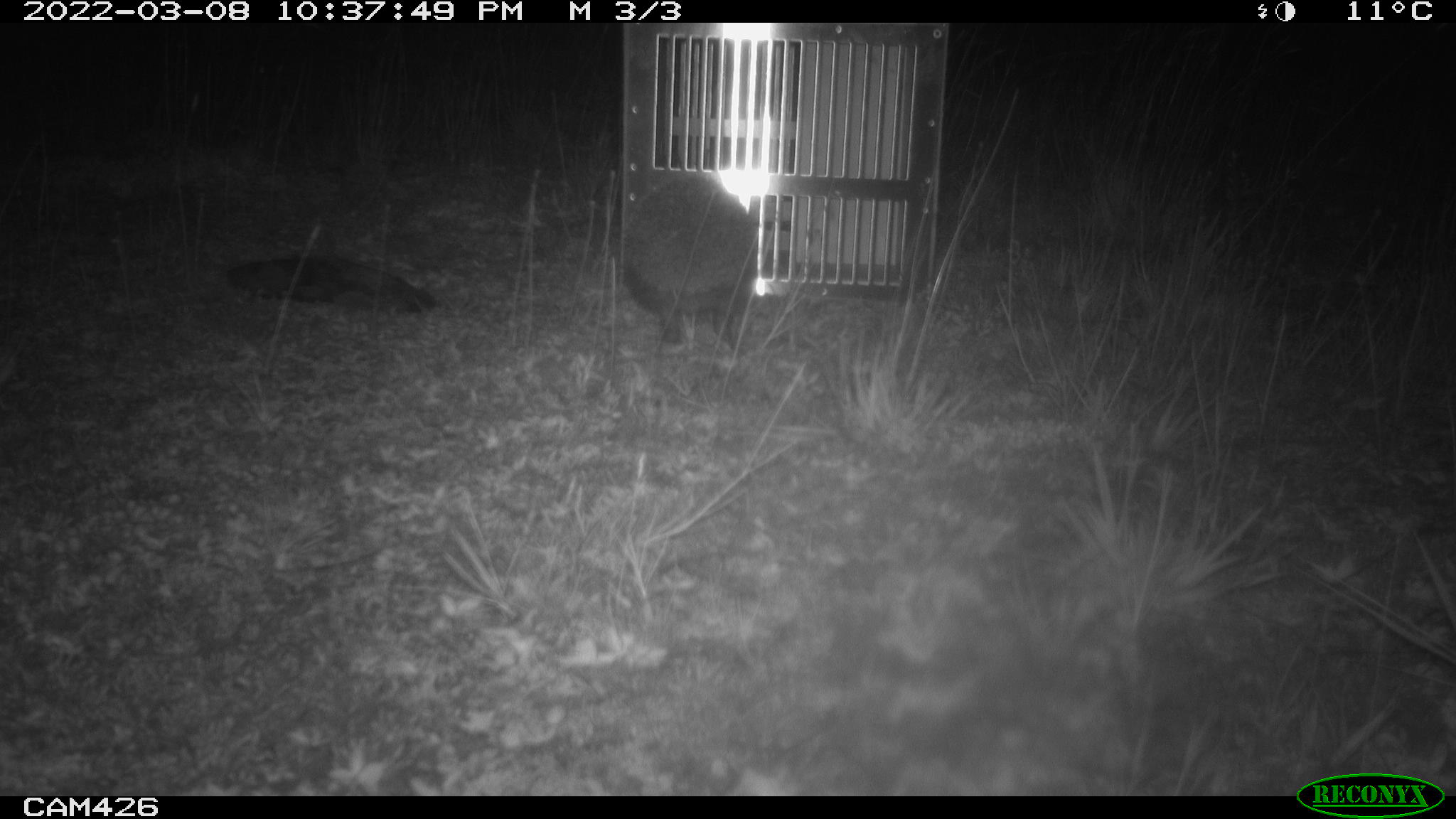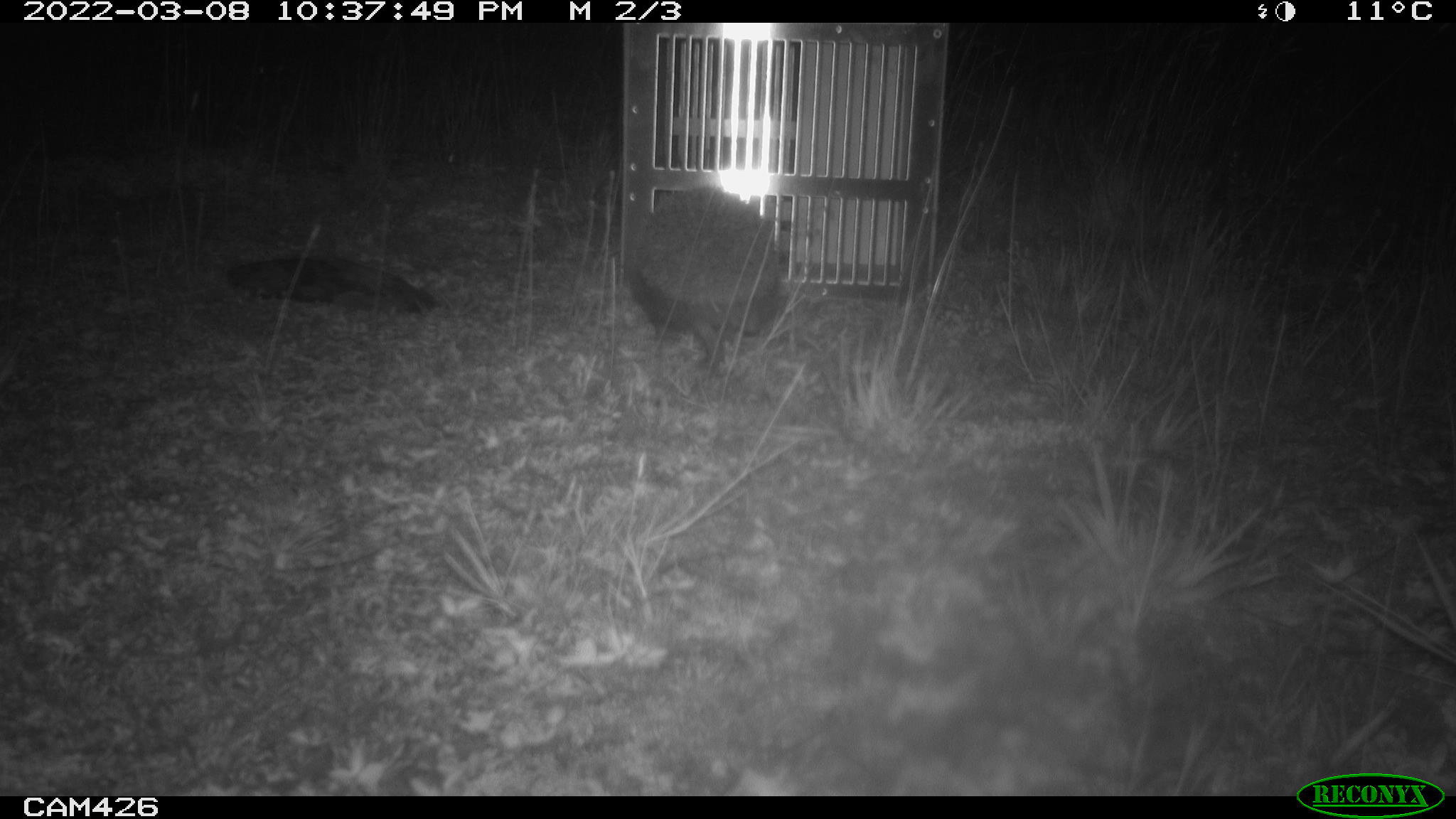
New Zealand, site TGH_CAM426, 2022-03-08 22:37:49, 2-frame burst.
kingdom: Animalia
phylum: Chordata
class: Mammalia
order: Eulipotyphla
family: Erinaceidae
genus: Erinaceus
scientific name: Erinaceus europaeus europaeus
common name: european hedgehog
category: hedgehog